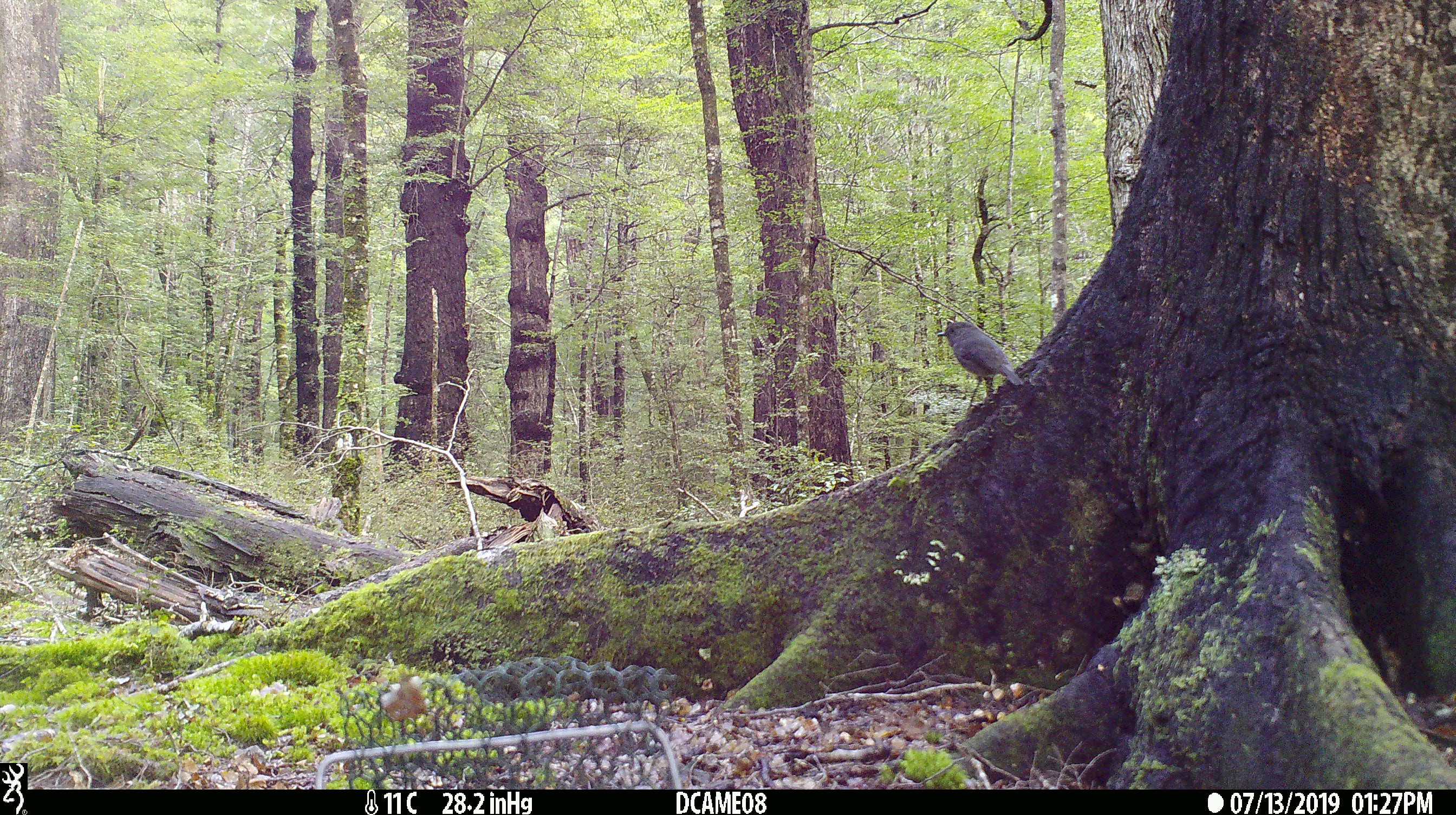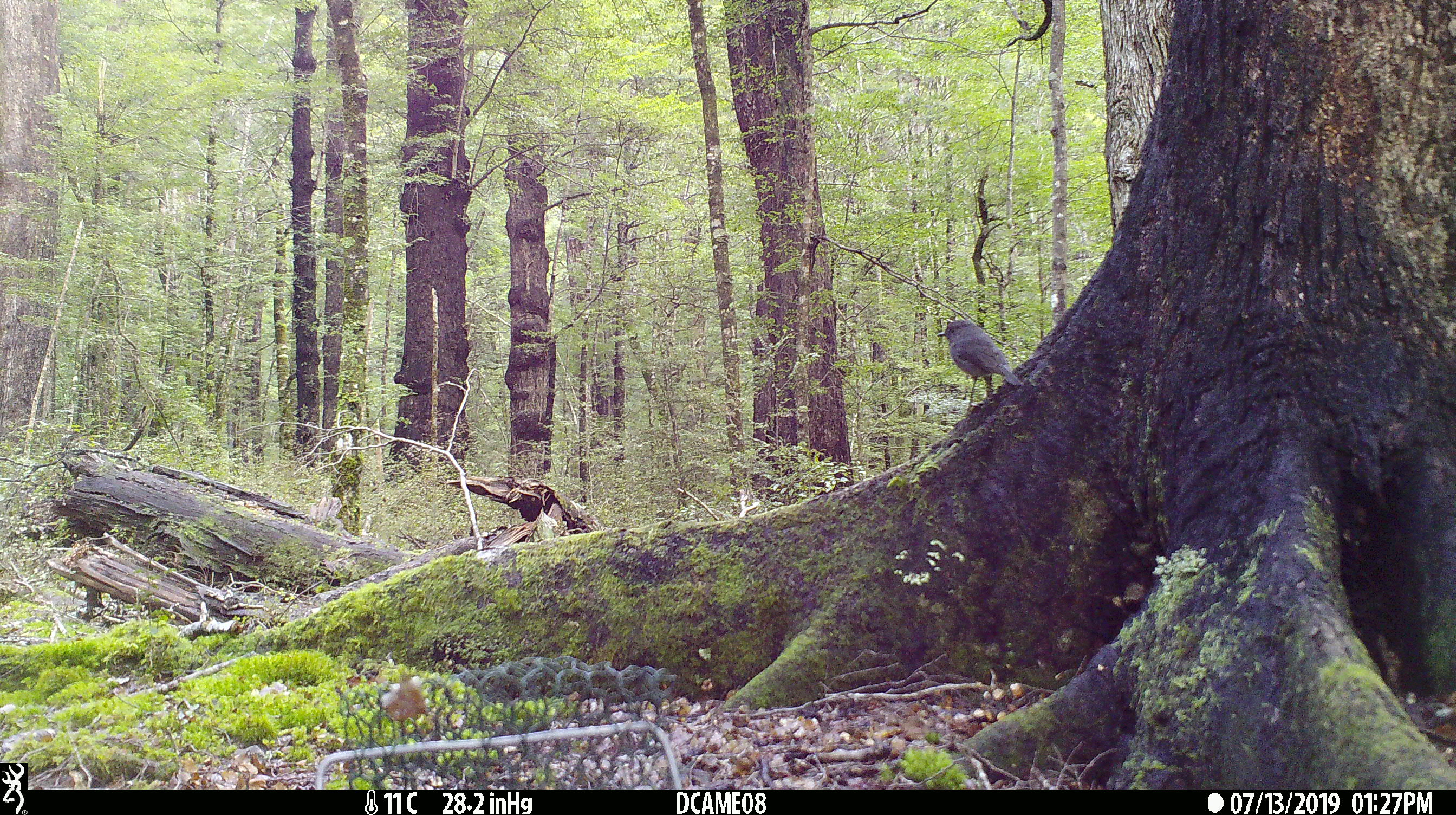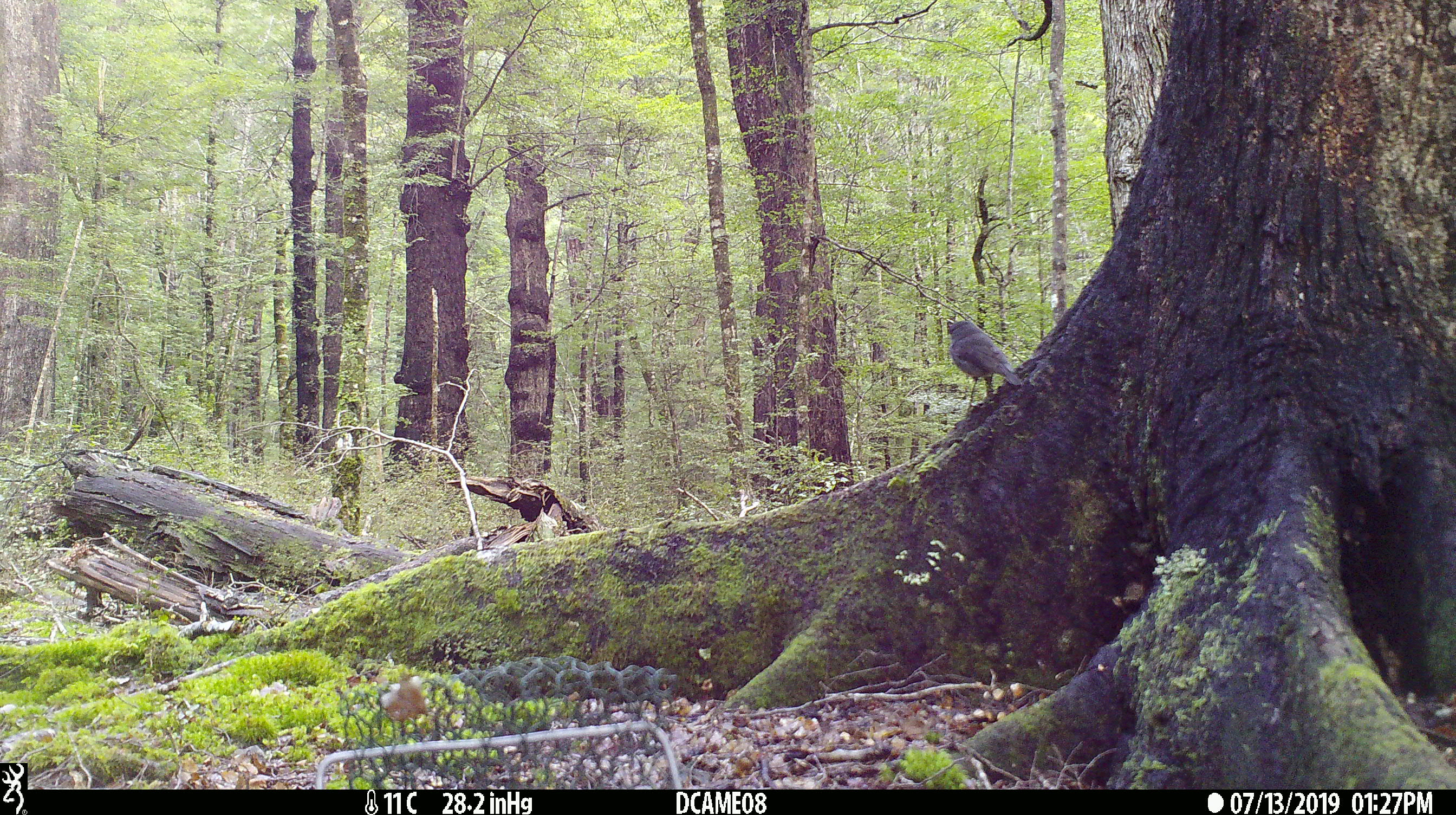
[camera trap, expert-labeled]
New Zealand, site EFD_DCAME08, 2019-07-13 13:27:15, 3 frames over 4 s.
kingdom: Animalia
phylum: Chordata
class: Aves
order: Passeriformes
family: Petroicidae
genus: Petroica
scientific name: Petroica australis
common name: new zealand robin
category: robin